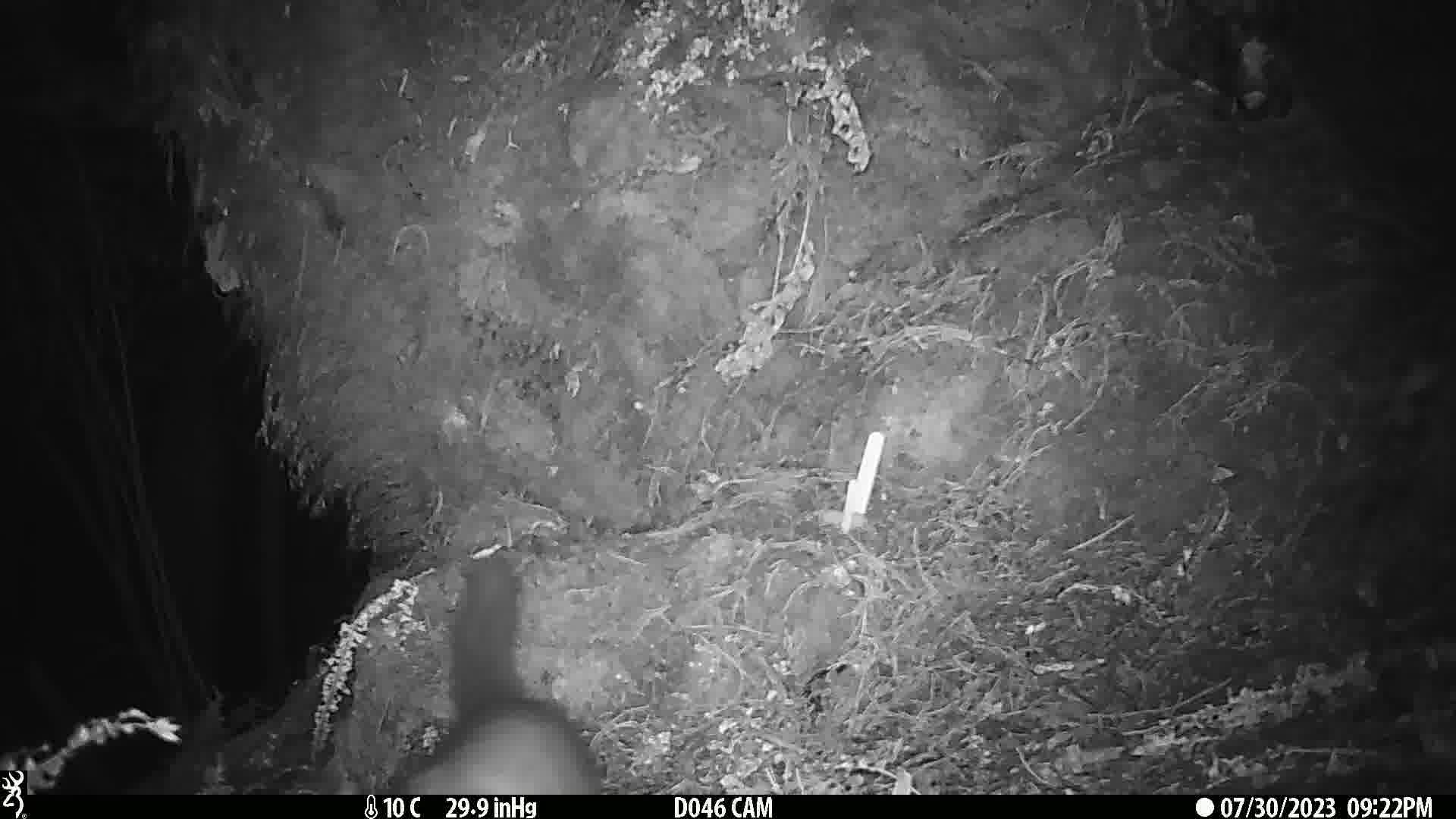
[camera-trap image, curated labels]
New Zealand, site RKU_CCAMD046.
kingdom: Animalia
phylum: Chordata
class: Mammalia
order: Diprotodontia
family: Phalangeridae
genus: Trichosurus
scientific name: Trichosurus vulpecula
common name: common brushtail possum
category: possum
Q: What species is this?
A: Possum (common brushtail possum) (Trichosurus vulpecula).